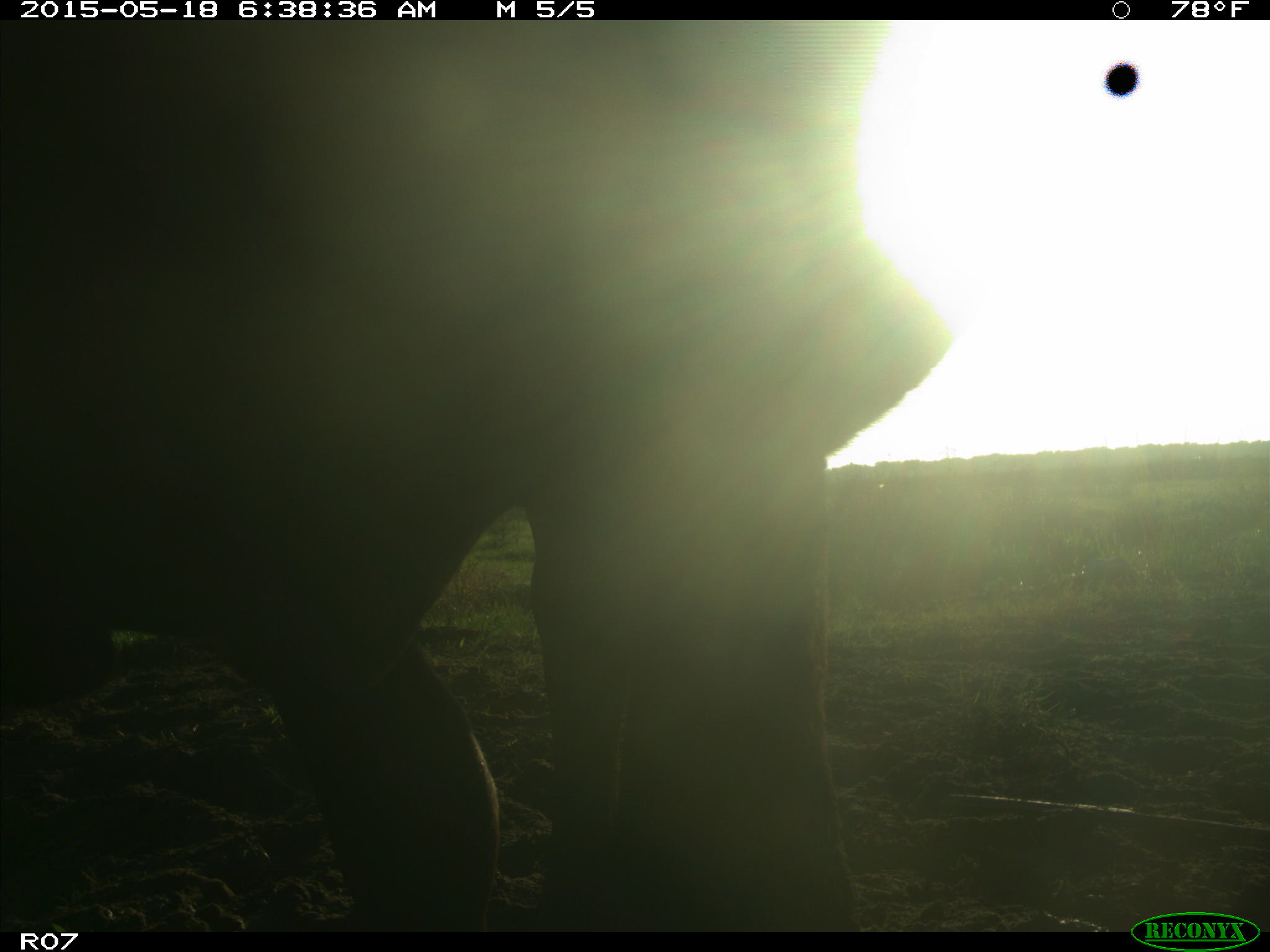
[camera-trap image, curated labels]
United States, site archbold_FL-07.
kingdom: Animalia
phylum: Chordata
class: Mammalia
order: Artiodactyla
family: Bovidae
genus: Bos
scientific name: Bos taurus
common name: domestic cow